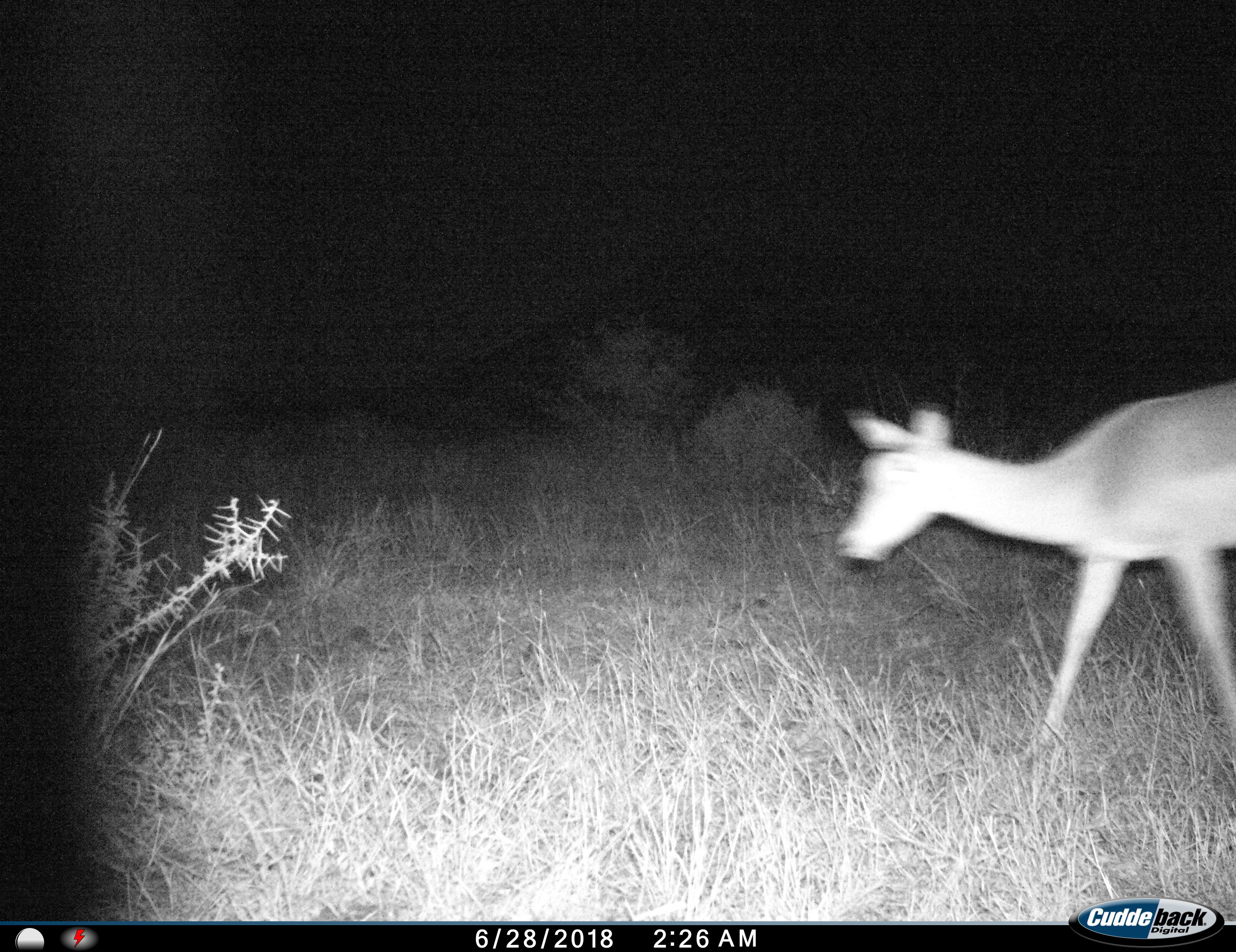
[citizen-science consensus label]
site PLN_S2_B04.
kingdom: Animalia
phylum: Chordata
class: Mammalia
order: Artiodactyla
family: Bovidae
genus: Aepyceros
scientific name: Aepyceros melampus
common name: impala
Impala (Aepyceros melampus), count 1. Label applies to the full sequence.